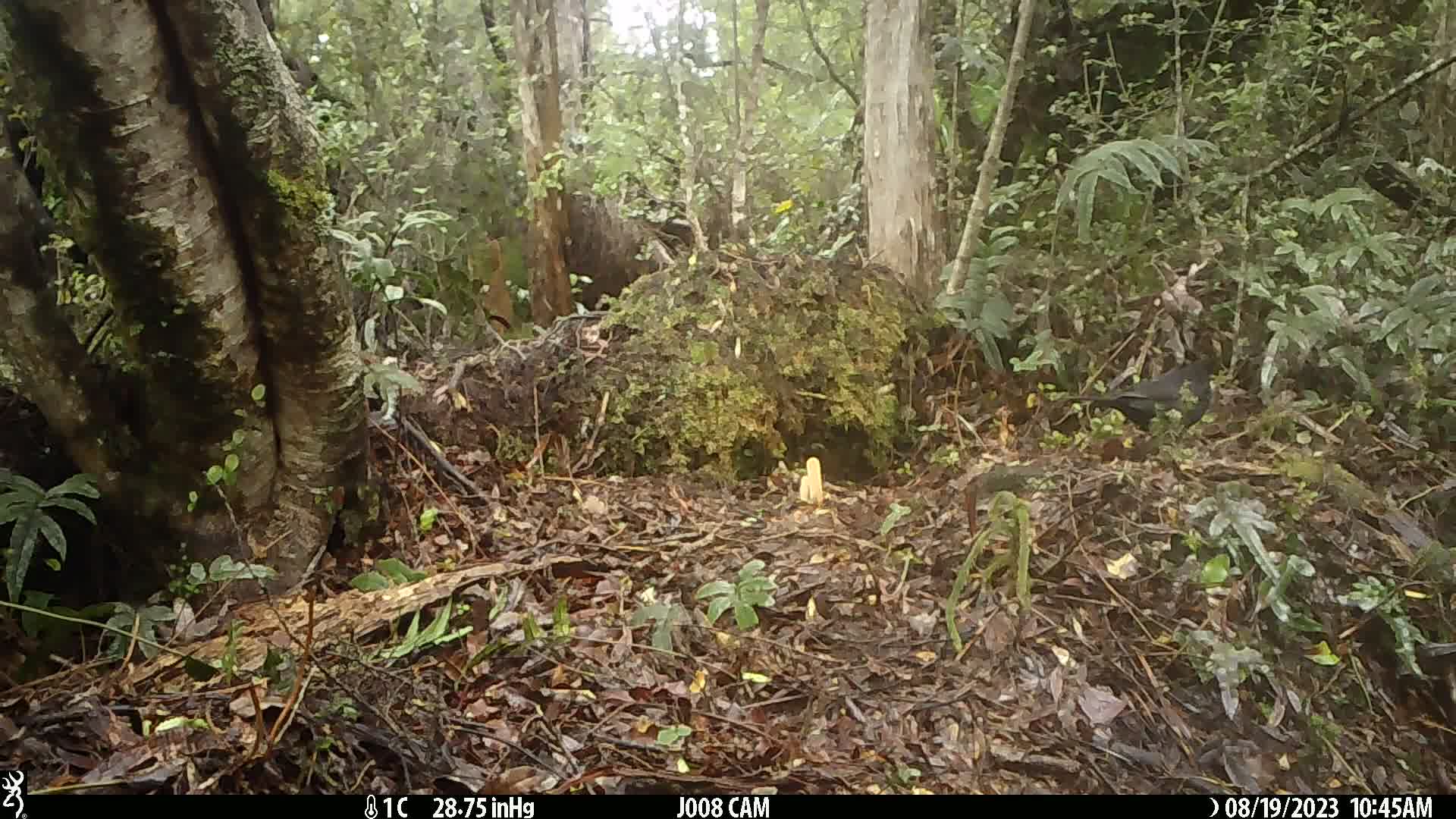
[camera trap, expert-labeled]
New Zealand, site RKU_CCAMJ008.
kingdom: Animalia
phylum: Chordata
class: Aves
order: Passeriformes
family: Turdidae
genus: Turdus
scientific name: Turdus merula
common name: eurasian blackbird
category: blackbird